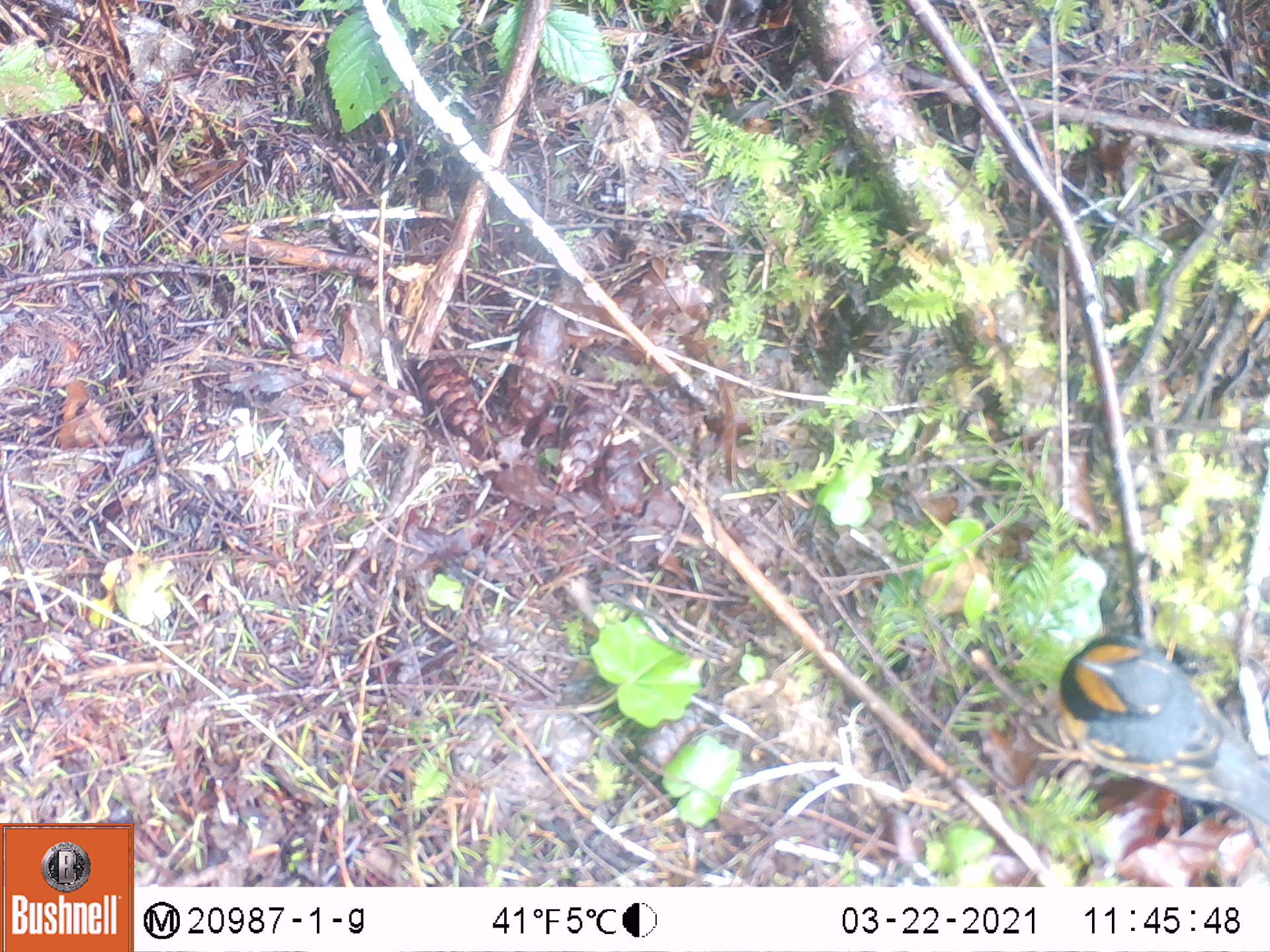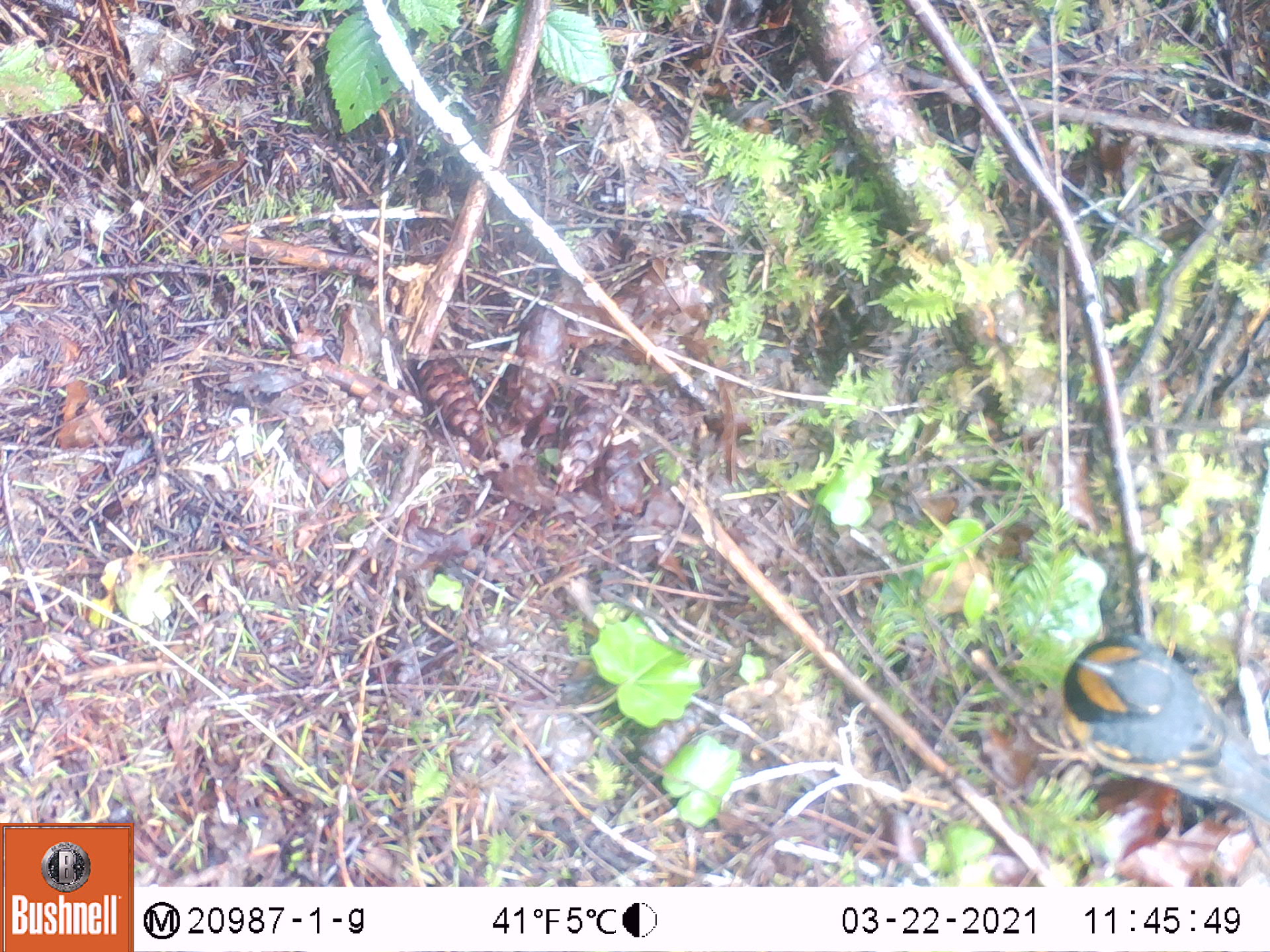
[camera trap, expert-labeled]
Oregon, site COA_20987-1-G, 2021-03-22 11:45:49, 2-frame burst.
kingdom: Animalia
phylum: Chordata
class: Aves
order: Passeriformes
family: Turdidae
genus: Ixoreus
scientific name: Ixoreus naevius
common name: varied thrush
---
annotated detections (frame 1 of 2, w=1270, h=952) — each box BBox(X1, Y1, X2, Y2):
varied thrush: BBox(1031, 614, 1264, 828)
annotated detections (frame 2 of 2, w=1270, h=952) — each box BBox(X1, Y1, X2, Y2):
varied thrush: BBox(1015, 608, 1264, 820)